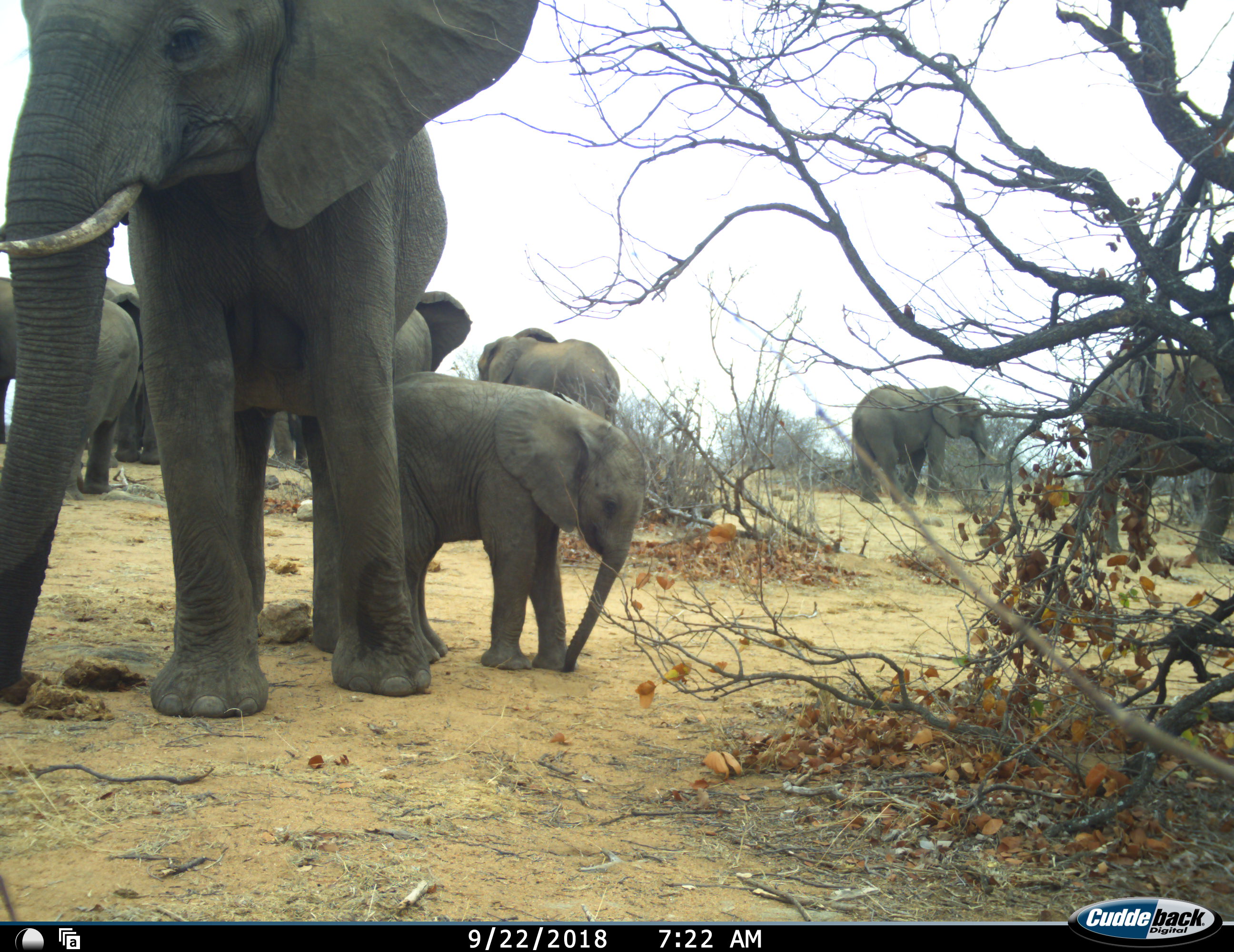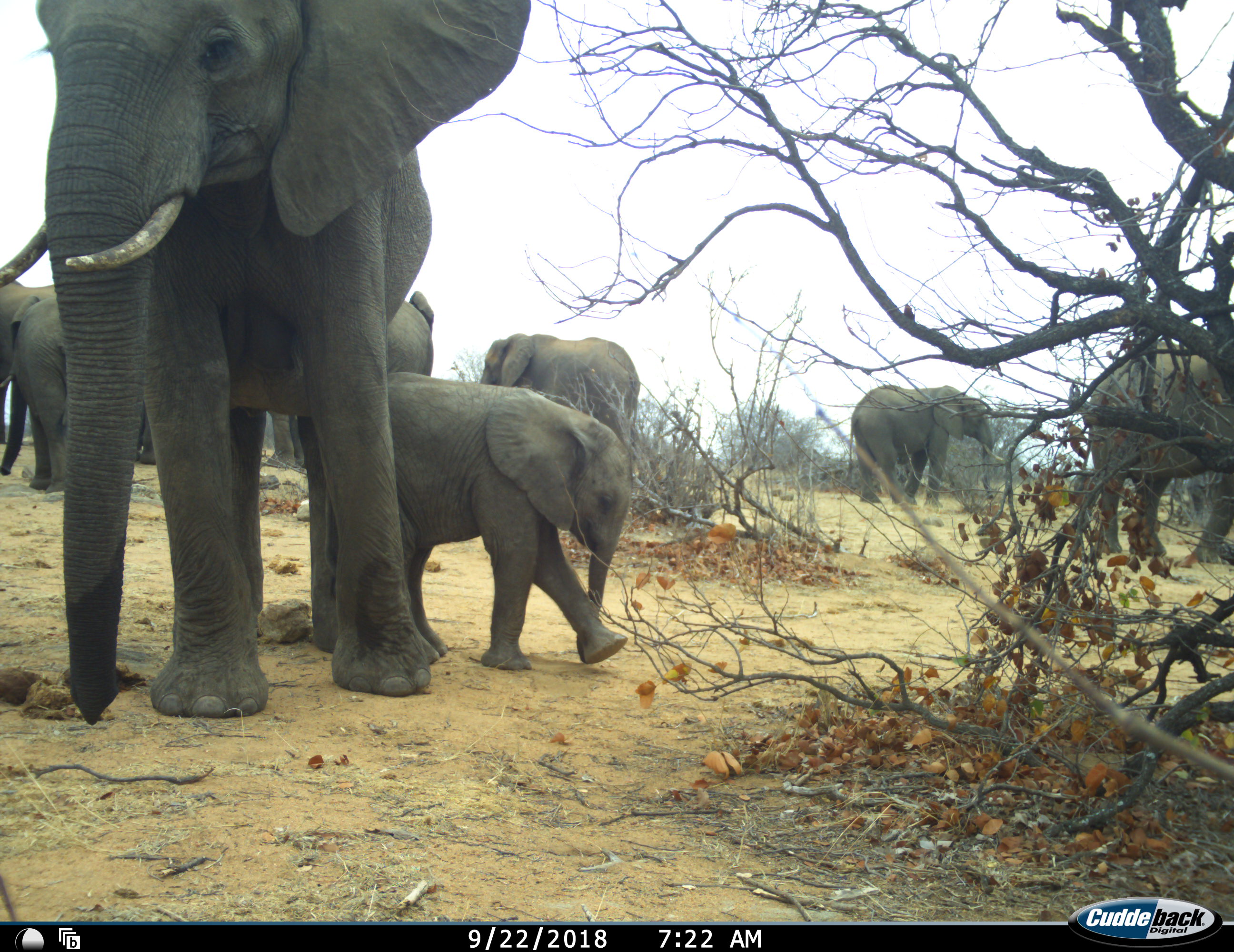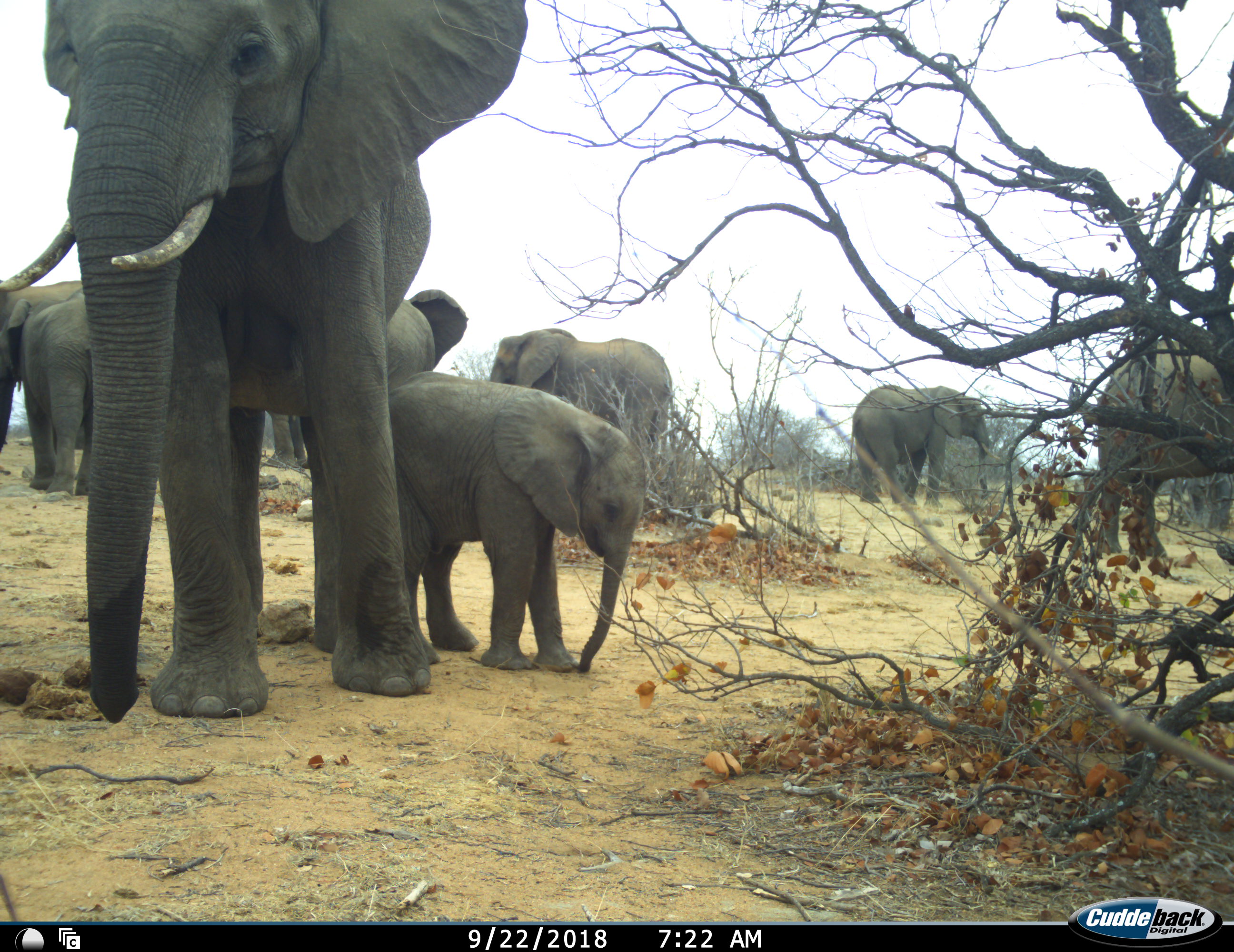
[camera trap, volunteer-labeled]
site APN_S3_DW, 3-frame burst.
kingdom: Animalia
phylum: Chordata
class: Mammalia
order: Proboscidea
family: Elephantidae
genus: Loxodonta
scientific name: Loxodonta africana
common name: african bush elephant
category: elephant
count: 9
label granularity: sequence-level